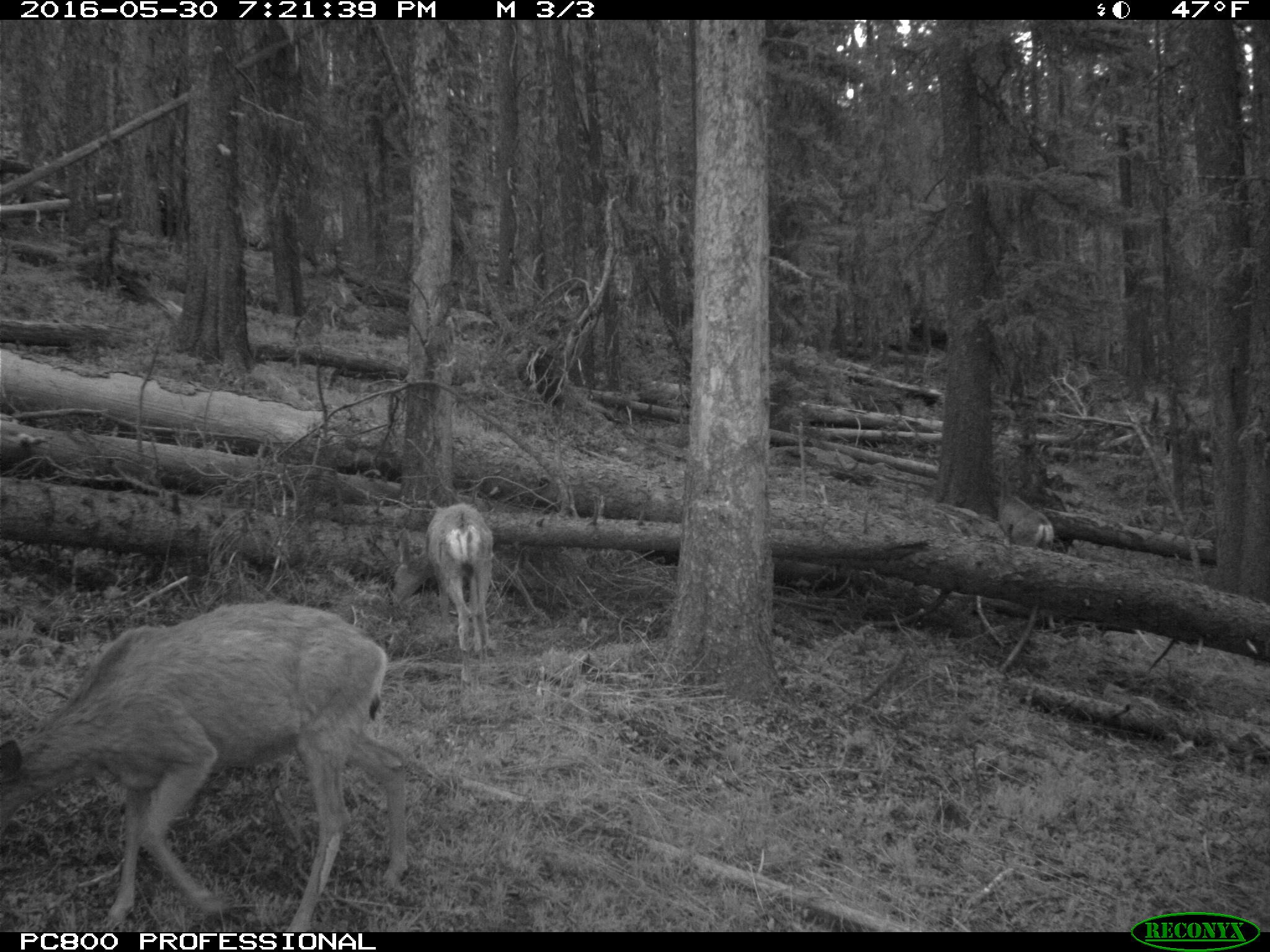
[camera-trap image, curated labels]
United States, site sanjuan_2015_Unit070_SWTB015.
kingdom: Animalia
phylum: Chordata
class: Mammalia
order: Artiodactyla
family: Cervidae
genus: Odocoileus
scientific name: Odocoileus hemionus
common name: mule deer